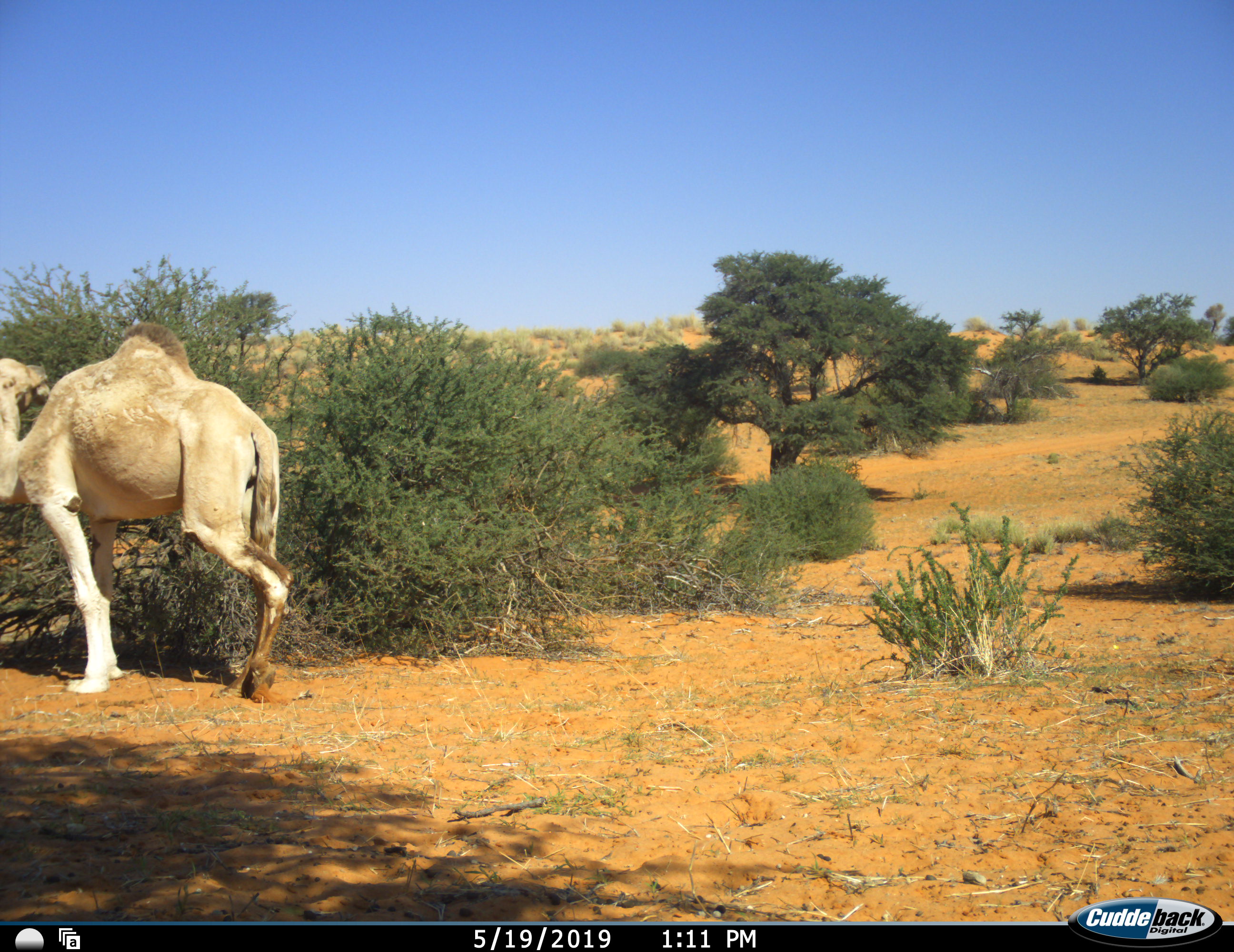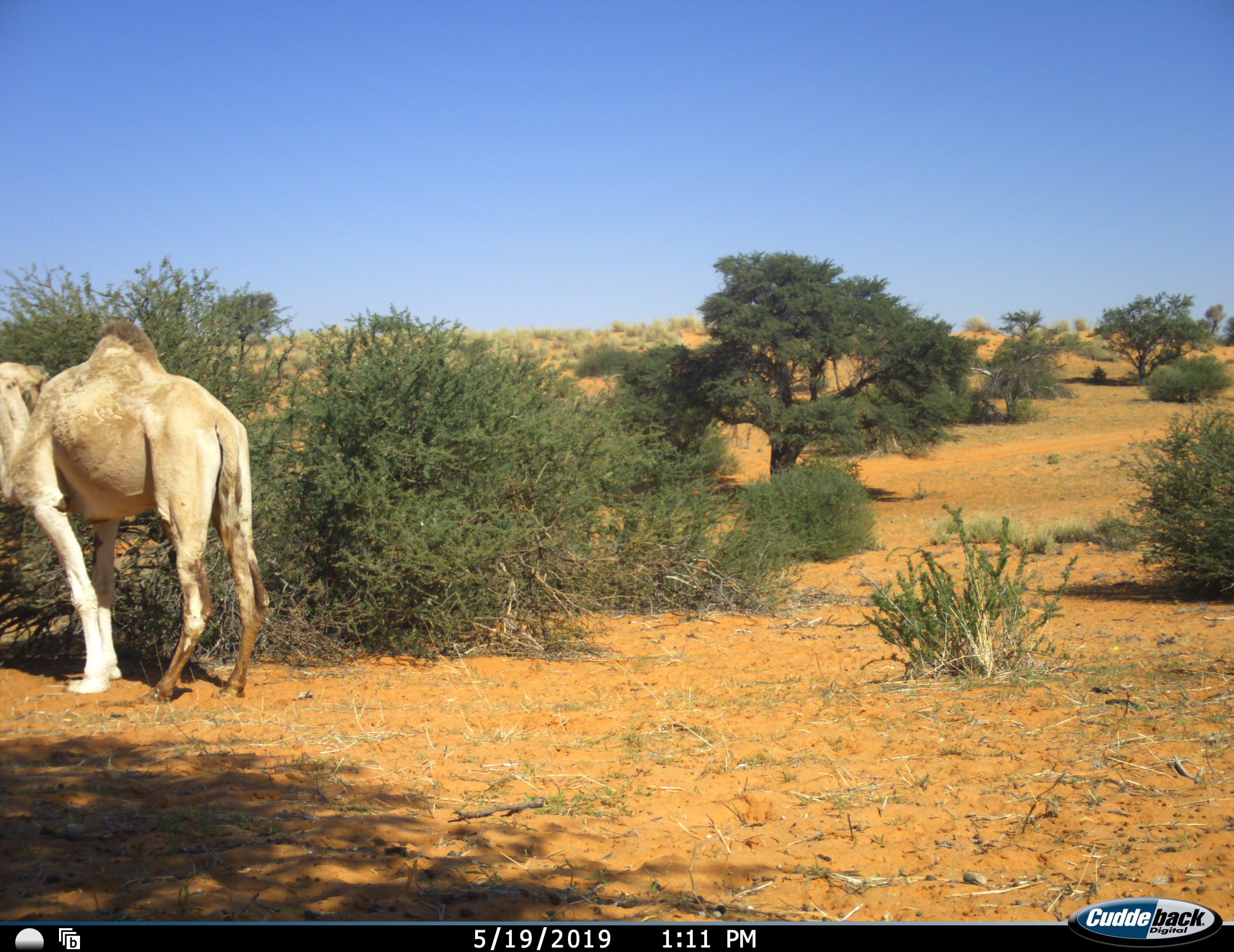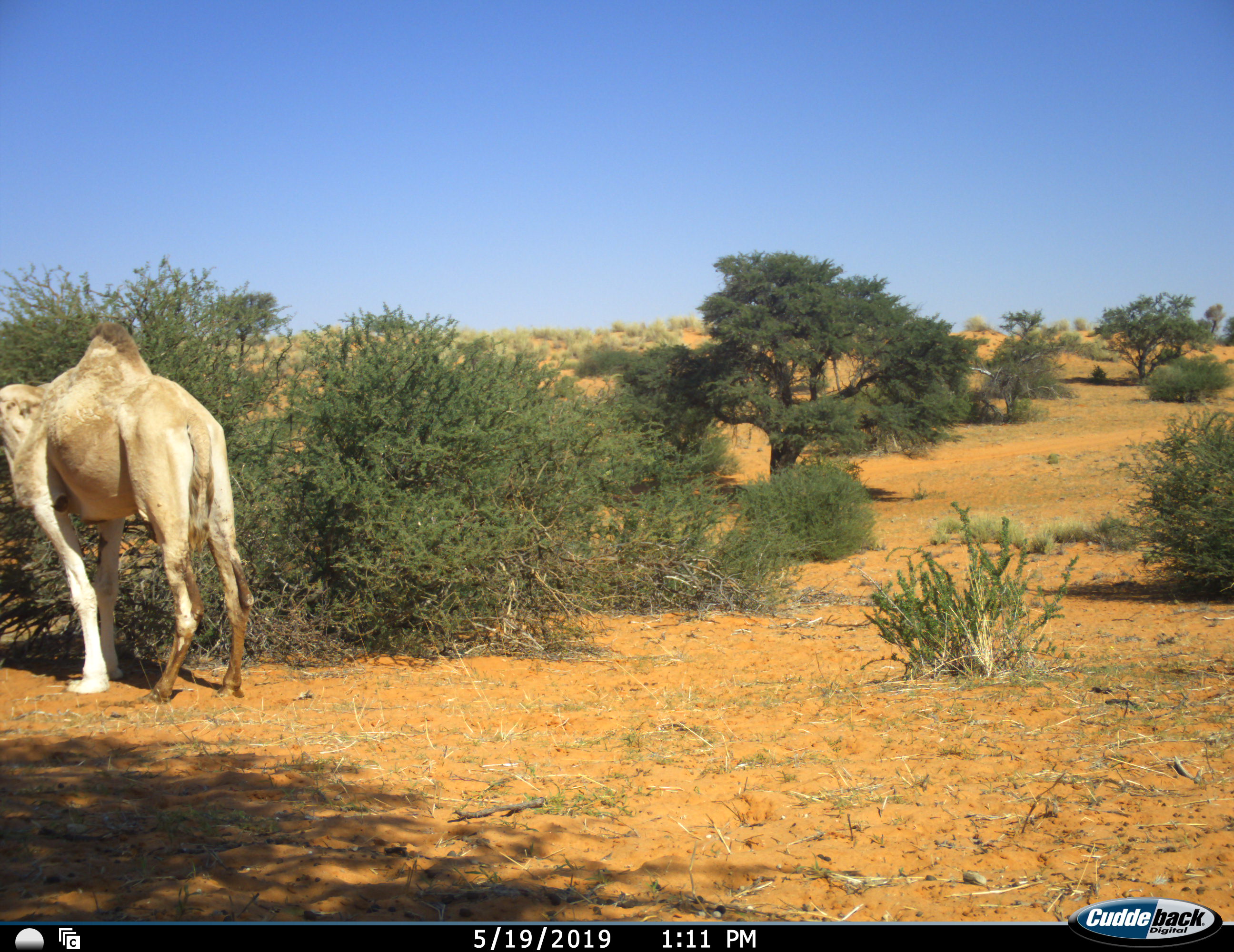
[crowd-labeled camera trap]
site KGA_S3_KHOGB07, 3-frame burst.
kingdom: Animalia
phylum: Chordata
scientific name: Vertebrata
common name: domestic animal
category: domesticanimal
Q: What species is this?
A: Domesticanimal (domestic animal) (Vertebrata).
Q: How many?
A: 1.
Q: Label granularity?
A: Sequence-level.